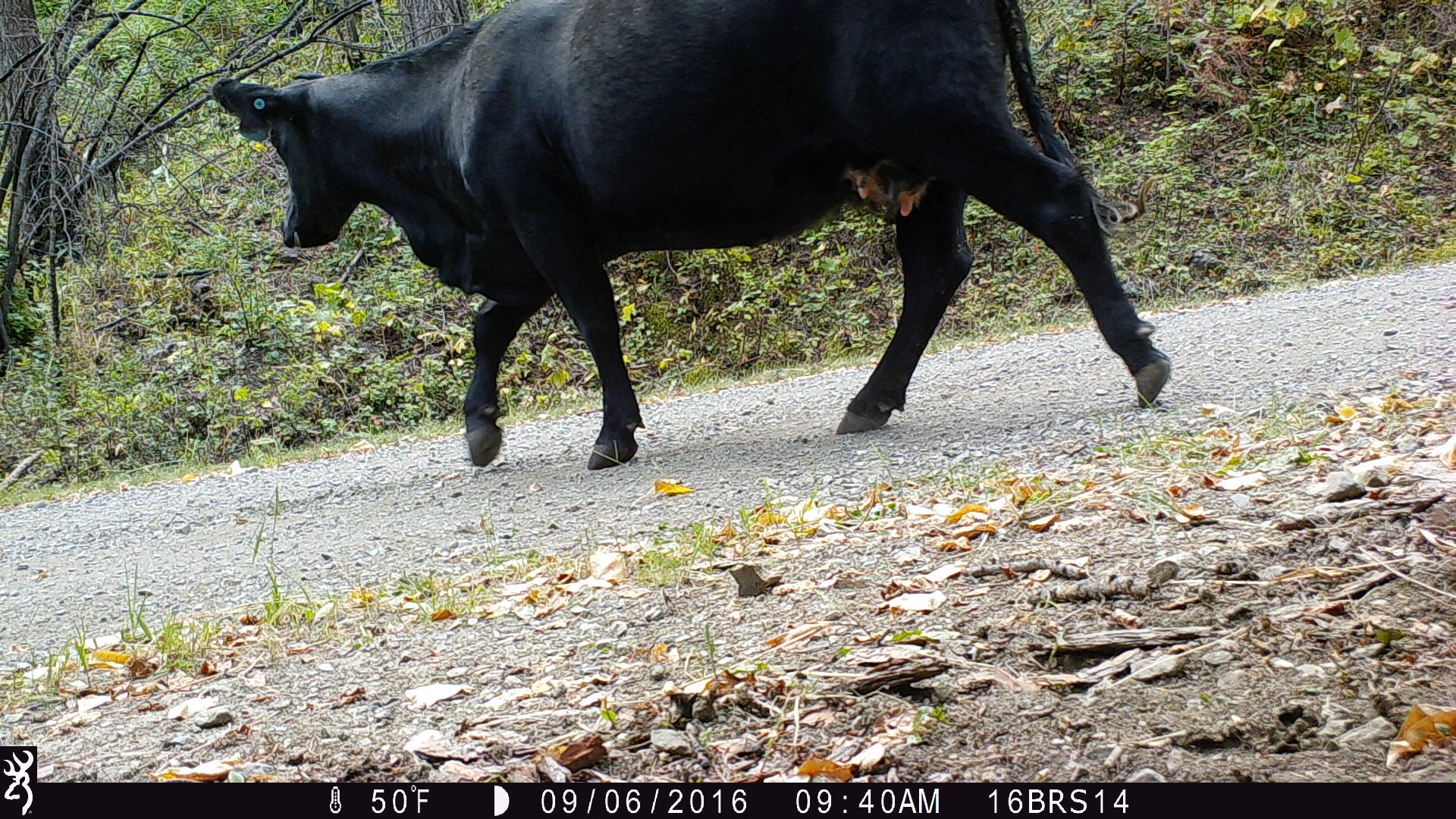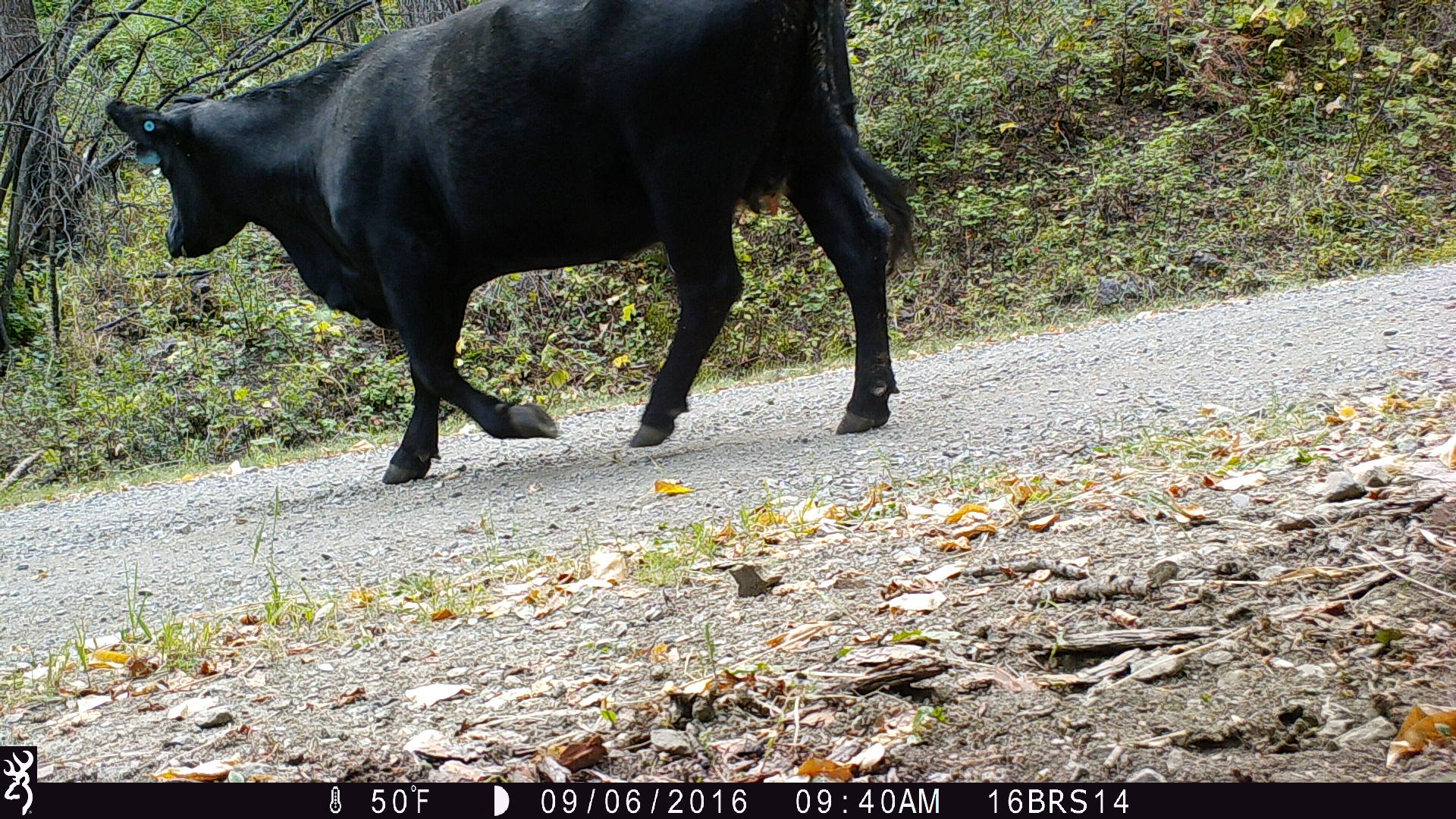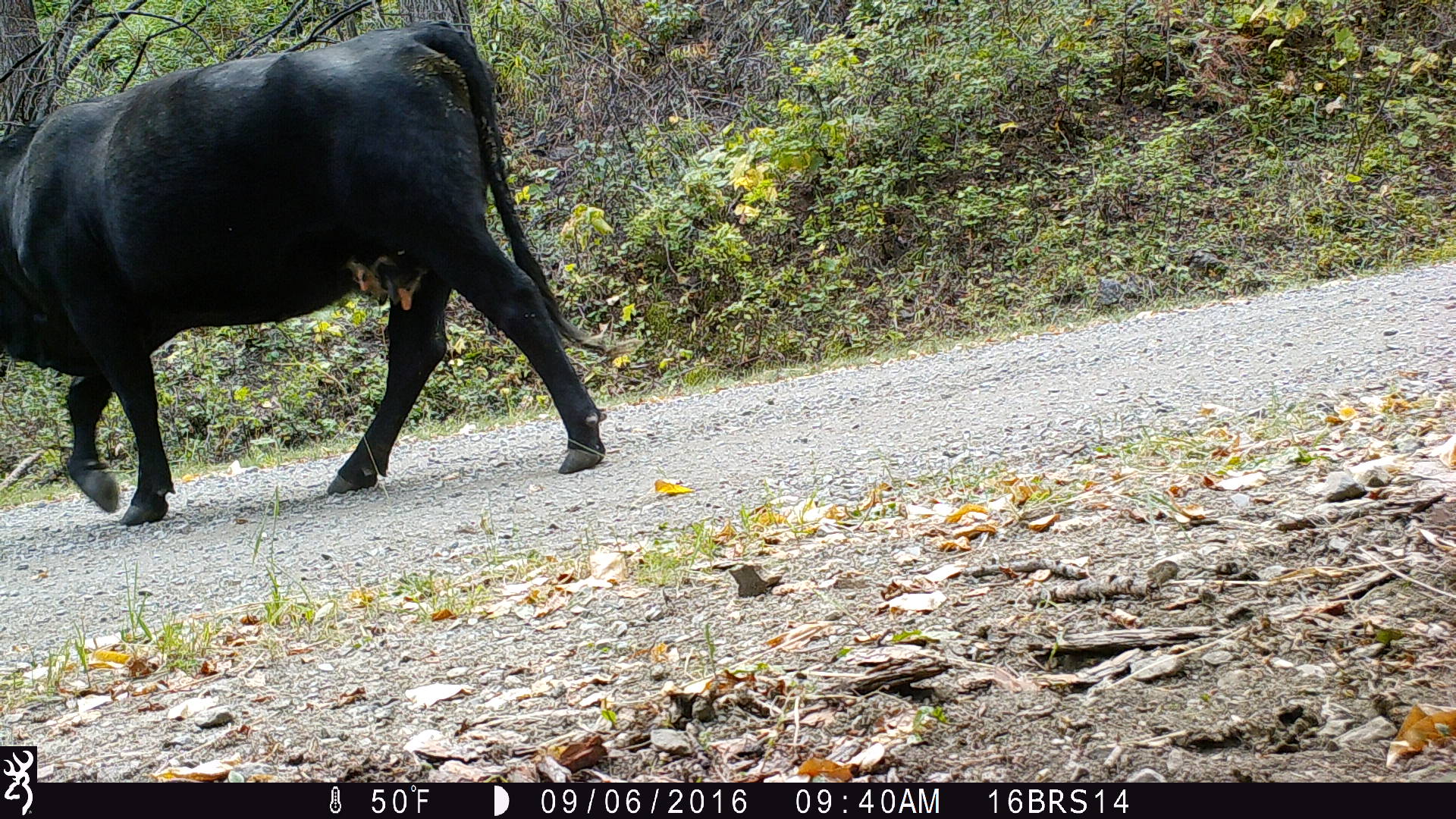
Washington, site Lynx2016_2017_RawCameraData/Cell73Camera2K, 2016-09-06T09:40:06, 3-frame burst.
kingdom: Animalia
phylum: Chordata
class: Mammalia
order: Artiodactyla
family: Bovidae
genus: Bos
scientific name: Bos taurus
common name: domestic cattle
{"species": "domestic cattle (Bos taurus)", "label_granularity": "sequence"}